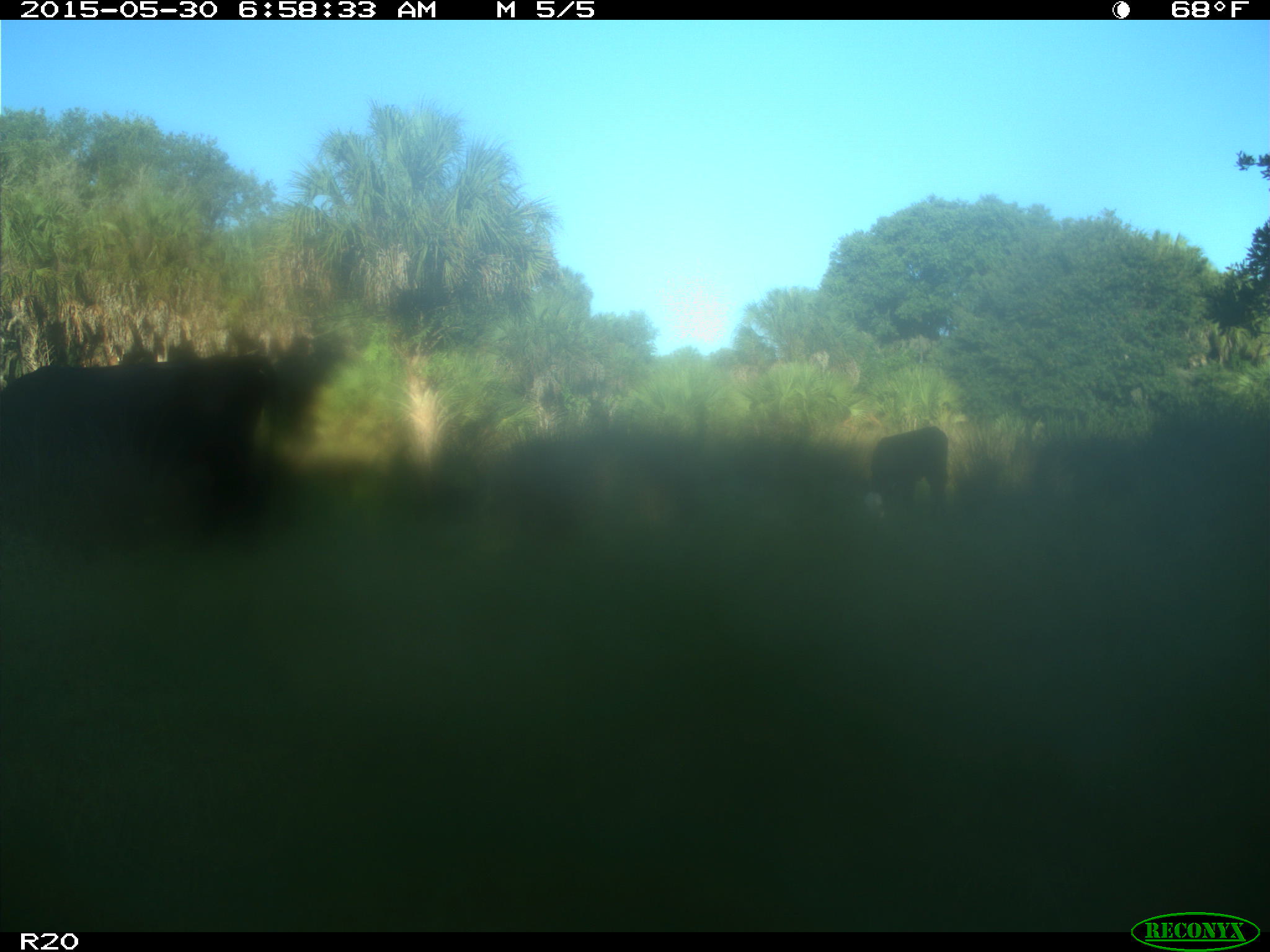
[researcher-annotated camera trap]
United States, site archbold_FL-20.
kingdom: Animalia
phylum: Chordata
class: Mammalia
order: Artiodactyla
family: Bovidae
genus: Bos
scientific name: Bos taurus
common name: domestic cow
Bos taurus (domestic cow).